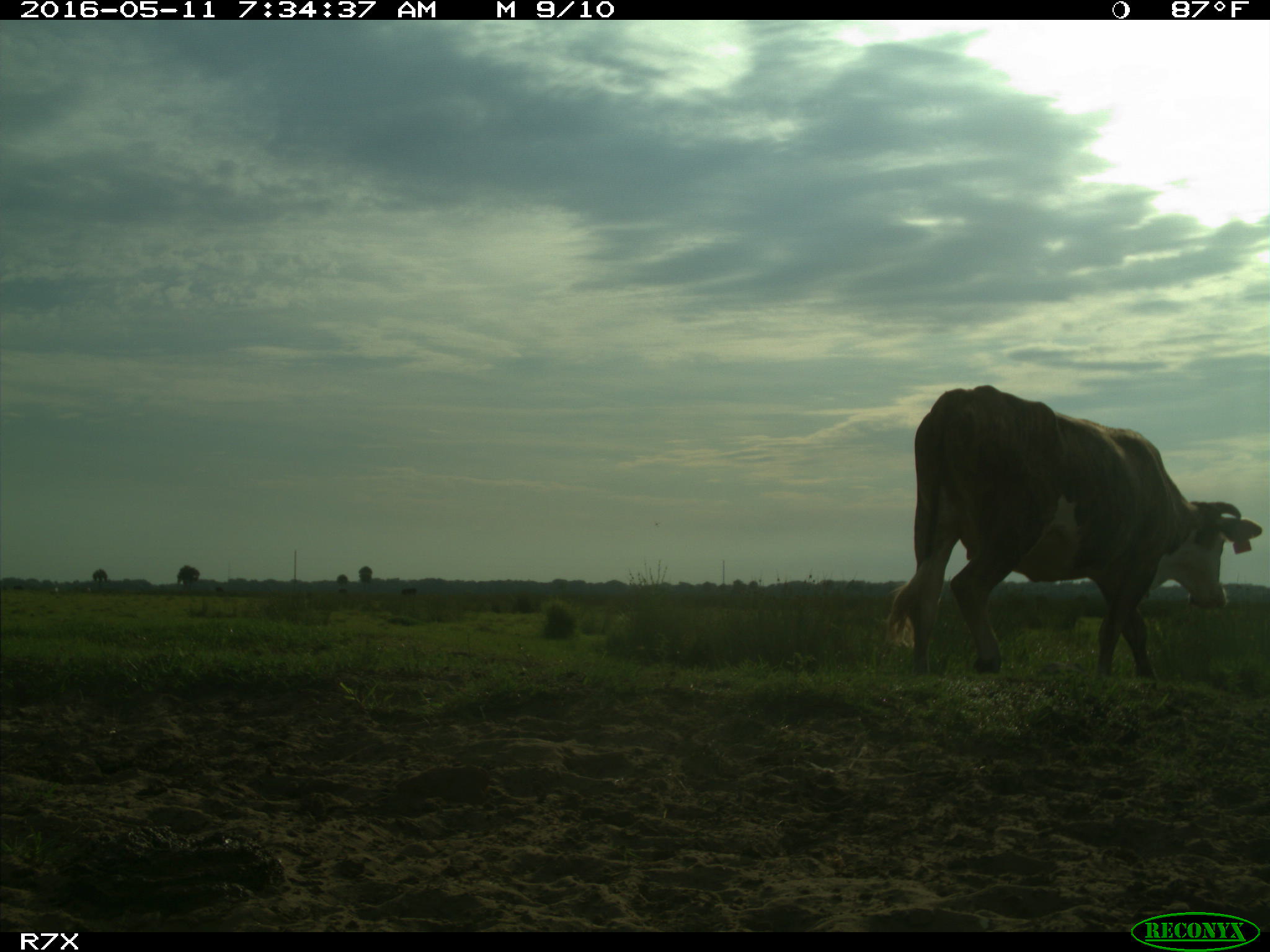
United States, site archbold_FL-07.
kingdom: Animalia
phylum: Chordata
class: Mammalia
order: Artiodactyla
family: Bovidae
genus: Bos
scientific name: Bos taurus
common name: domestic cow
Bos taurus (domestic cow).